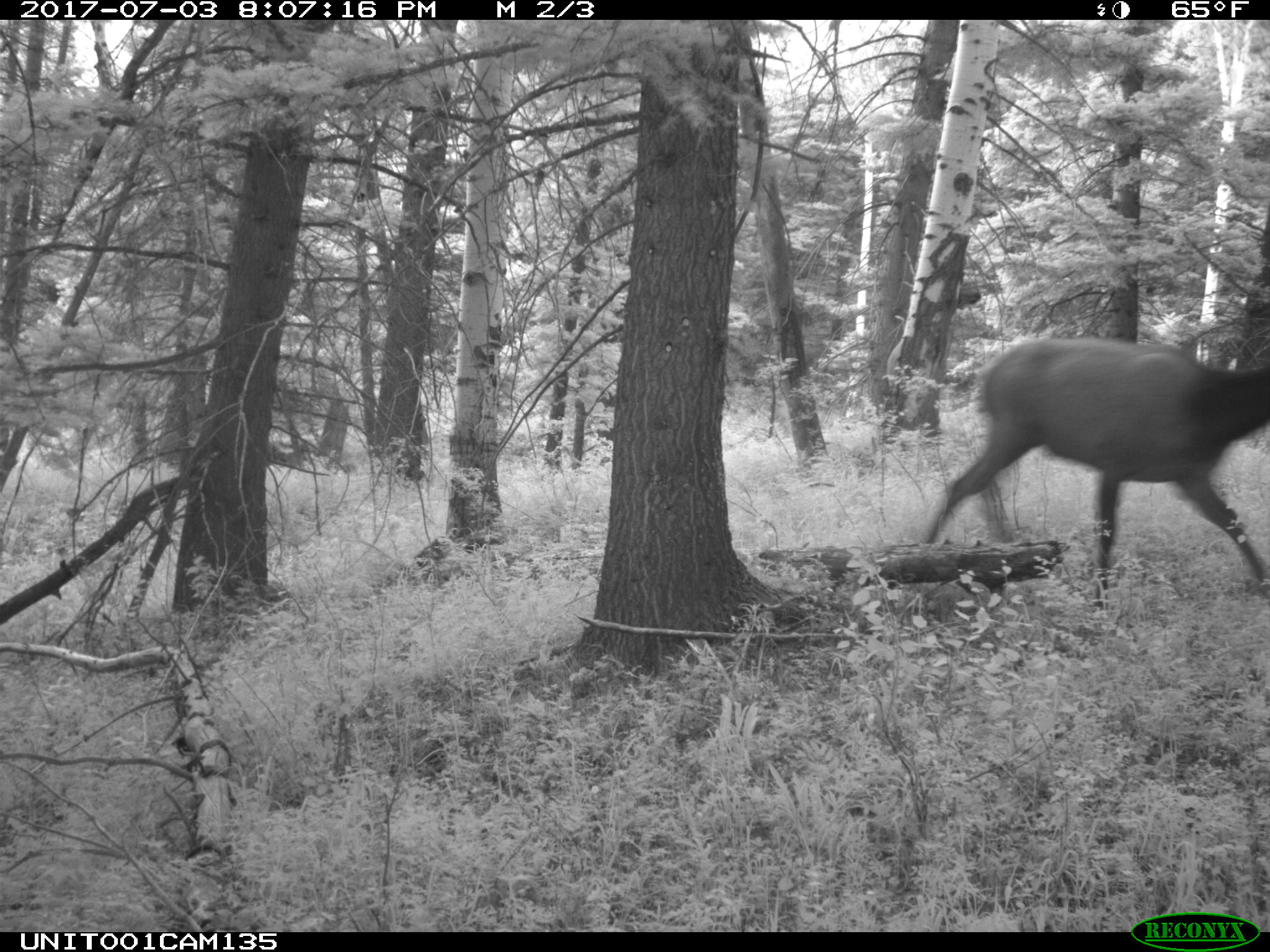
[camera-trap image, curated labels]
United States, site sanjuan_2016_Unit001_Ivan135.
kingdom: Animalia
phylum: Chordata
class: Mammalia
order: Artiodactyla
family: Cervidae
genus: Cervus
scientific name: Cervus elaphus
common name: red deer